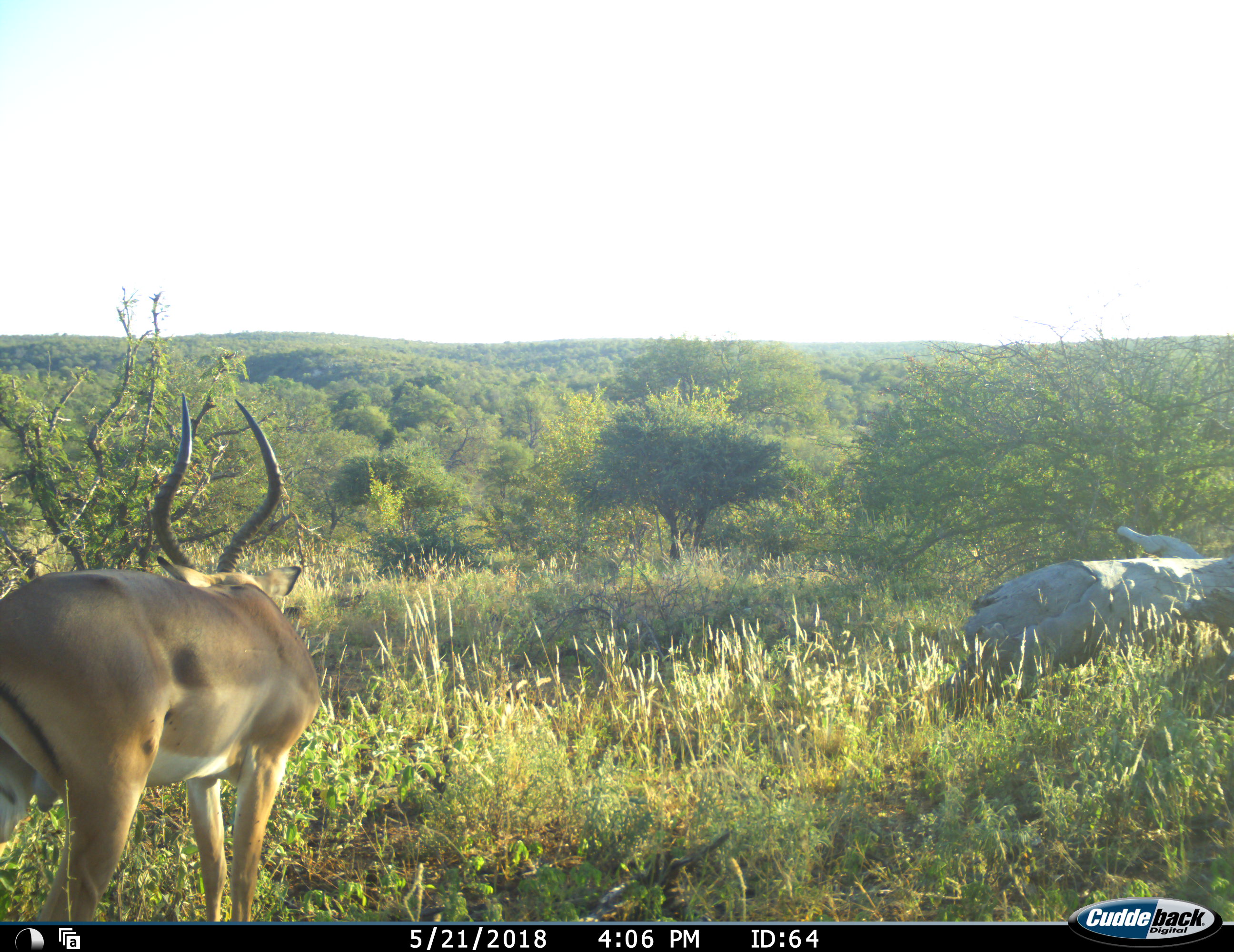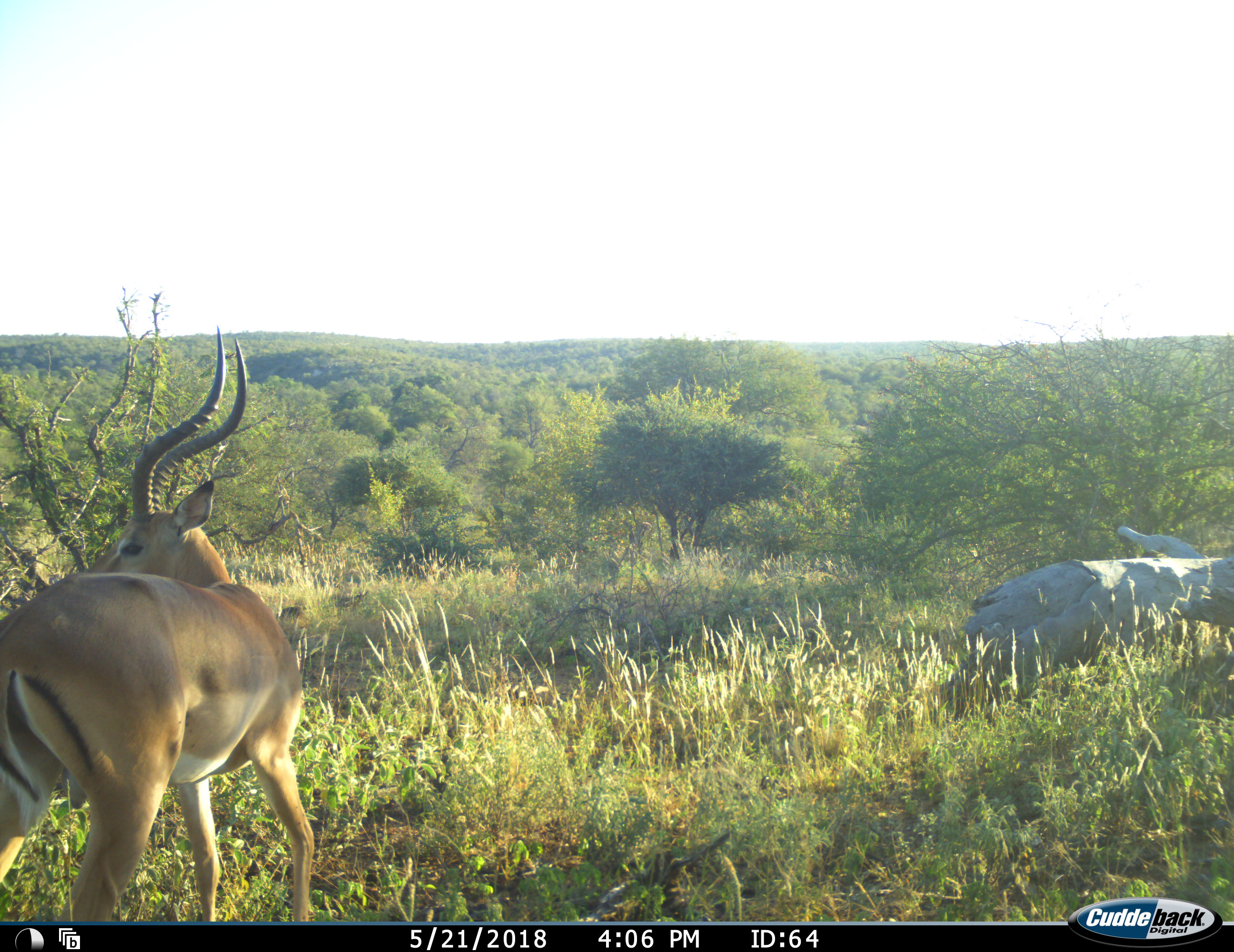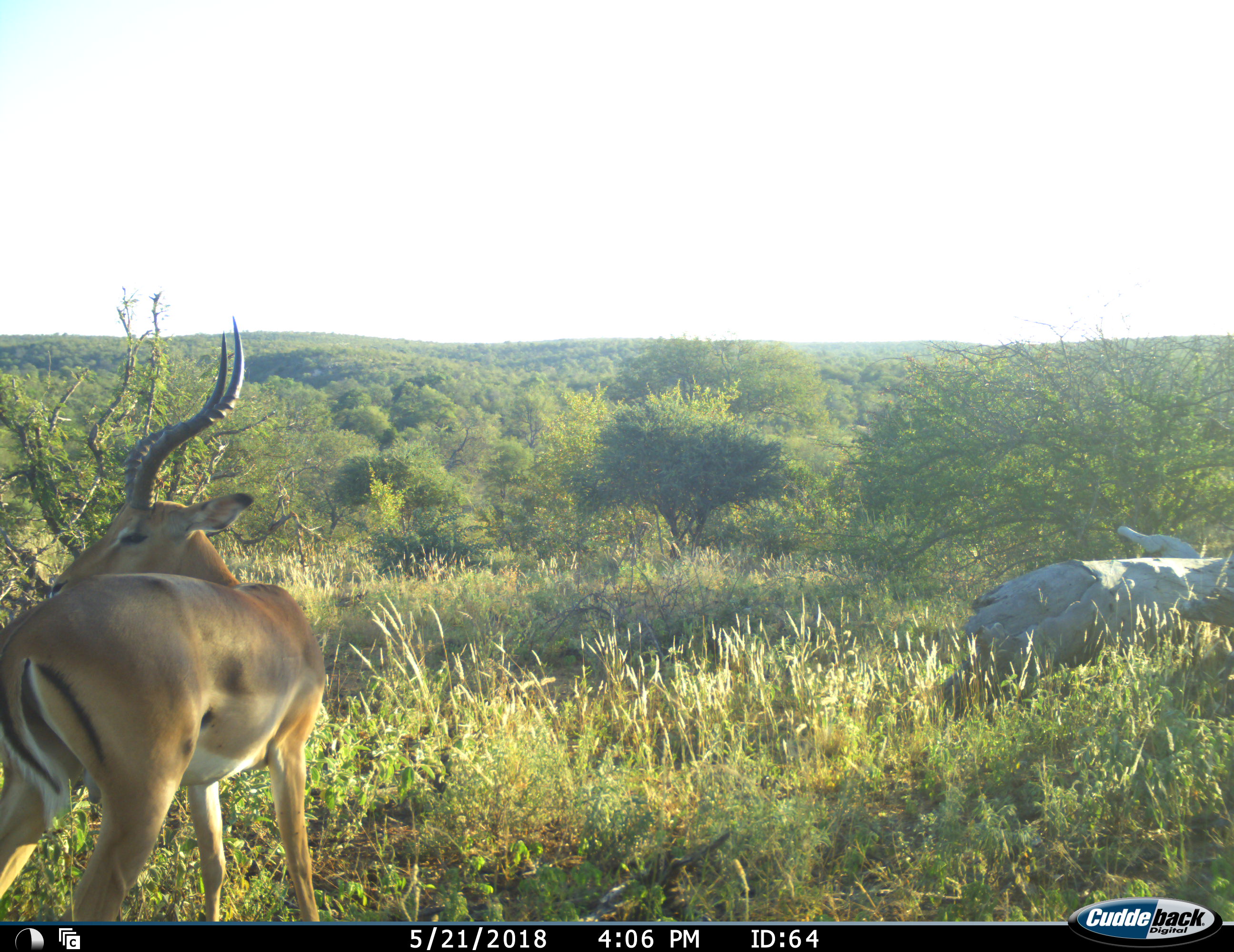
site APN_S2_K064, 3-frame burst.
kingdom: Animalia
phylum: Chordata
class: Mammalia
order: Artiodactyla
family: Bovidae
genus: Aepyceros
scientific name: Aepyceros melampus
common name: impala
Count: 1.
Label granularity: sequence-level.